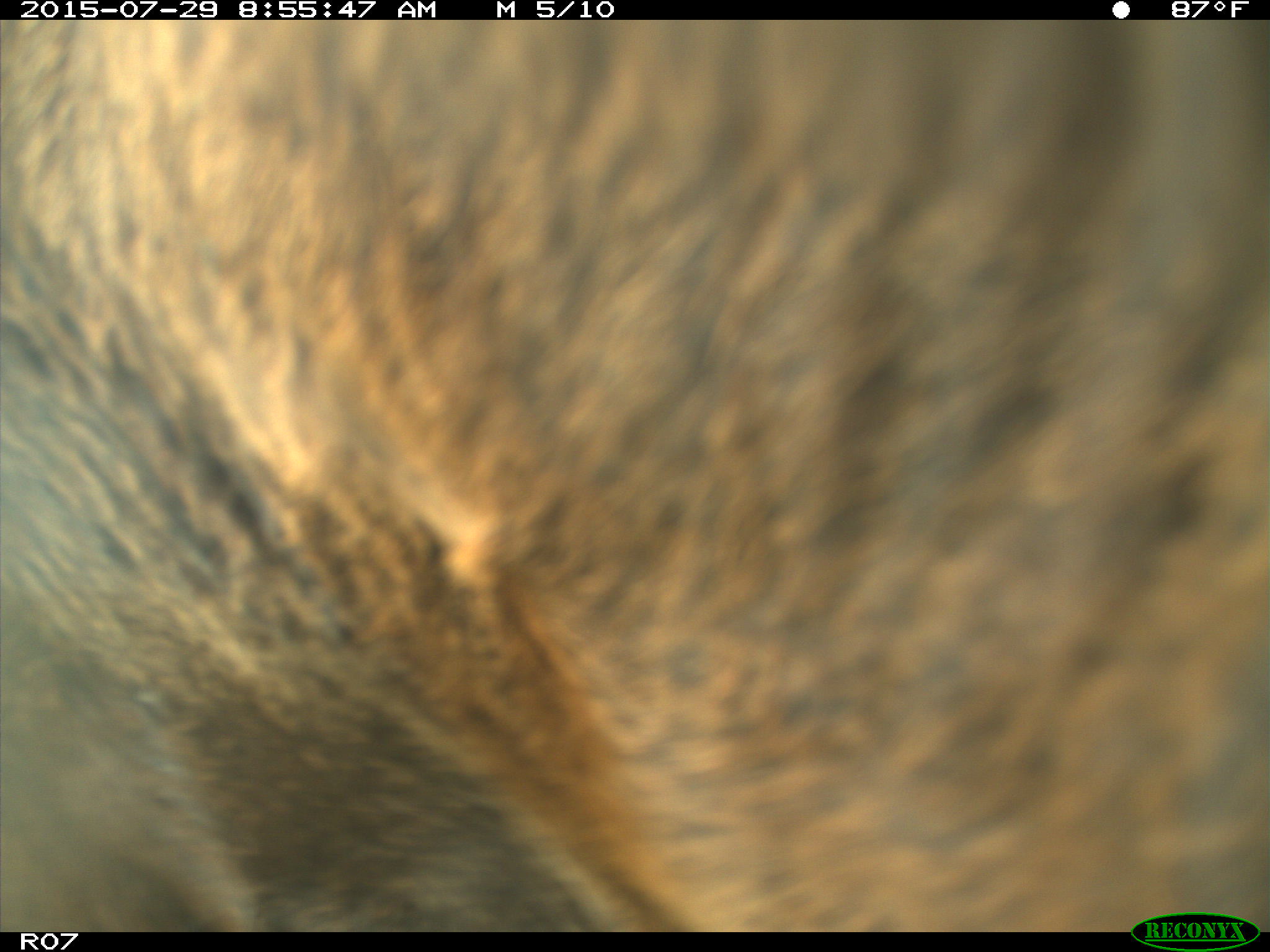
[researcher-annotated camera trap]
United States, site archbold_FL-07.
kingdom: Animalia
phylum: Chordata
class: Mammalia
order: Artiodactyla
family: Bovidae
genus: Bos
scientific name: Bos taurus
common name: domestic cow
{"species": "Bos taurus (domestic cow)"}